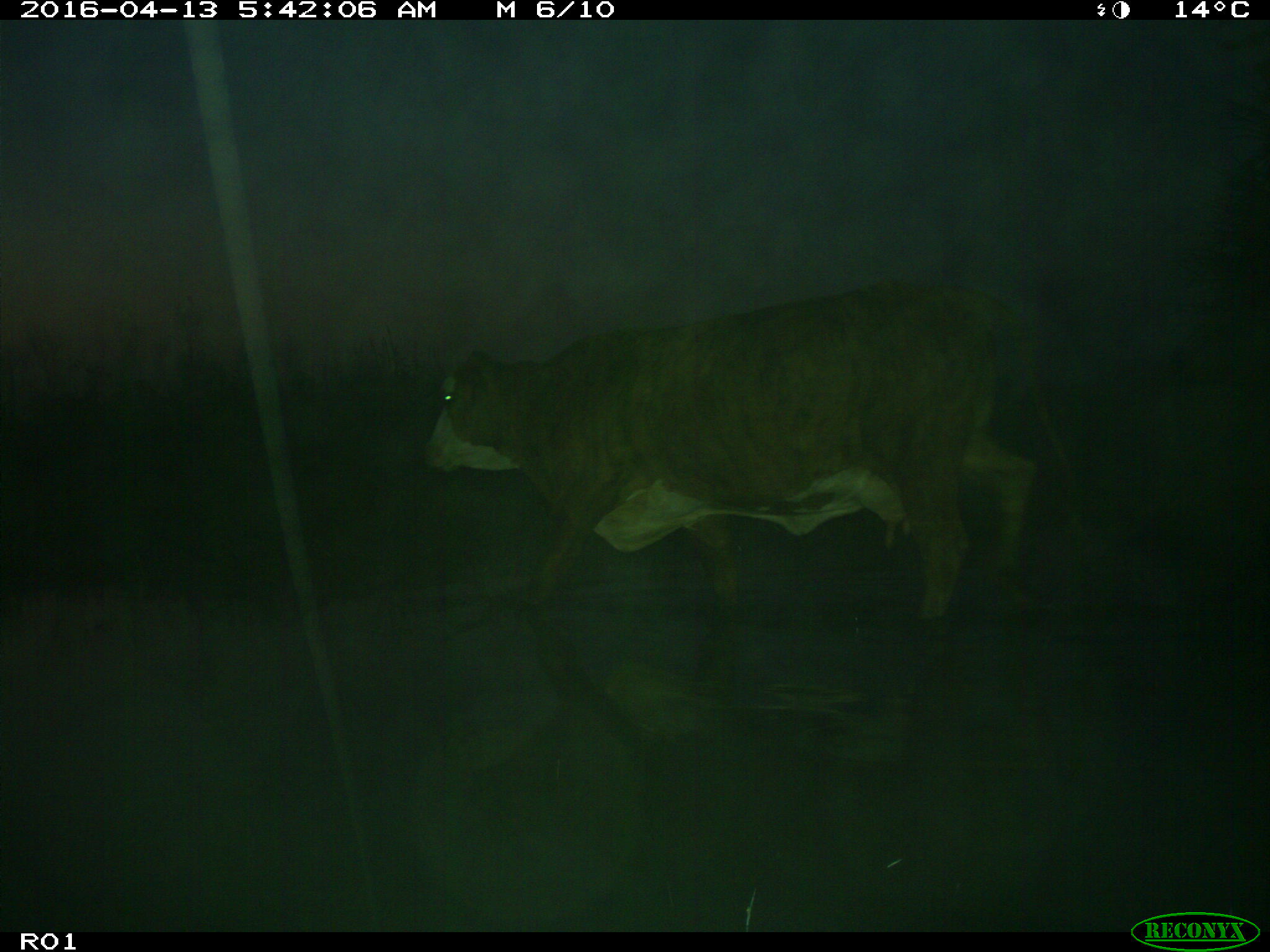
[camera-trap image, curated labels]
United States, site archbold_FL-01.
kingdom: Animalia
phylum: Chordata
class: Mammalia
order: Artiodactyla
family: Bovidae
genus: Bos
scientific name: Bos taurus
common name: domestic cow